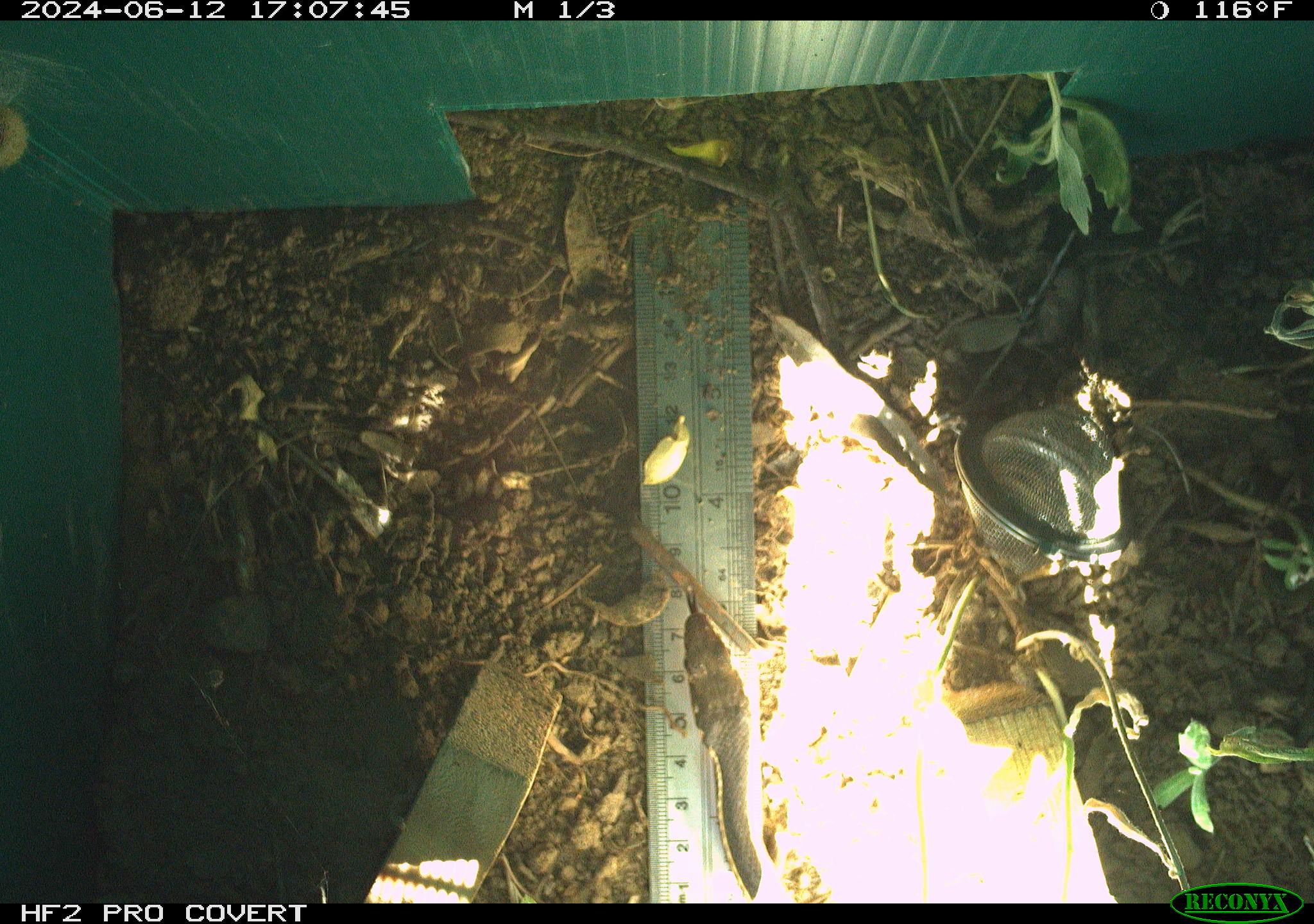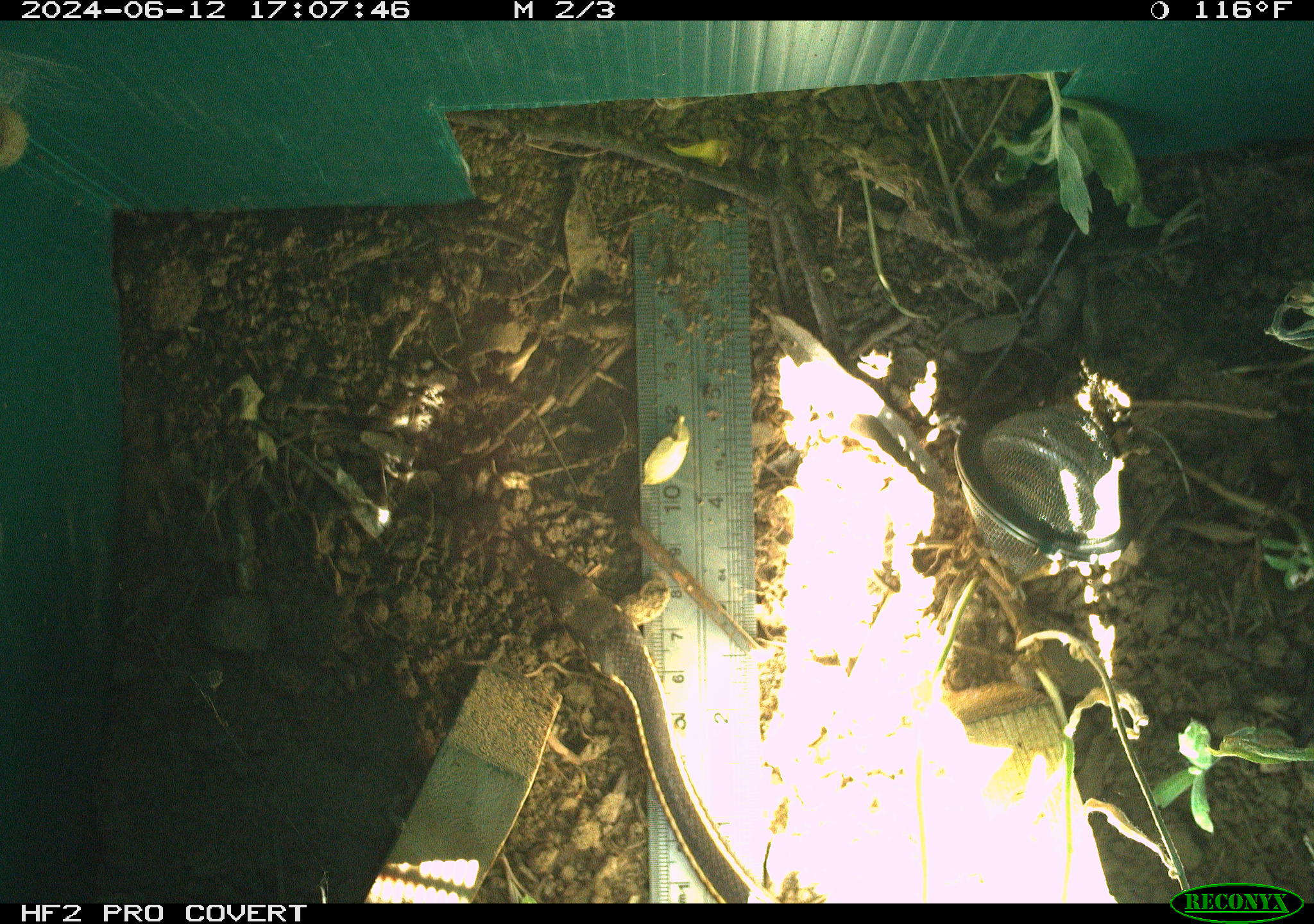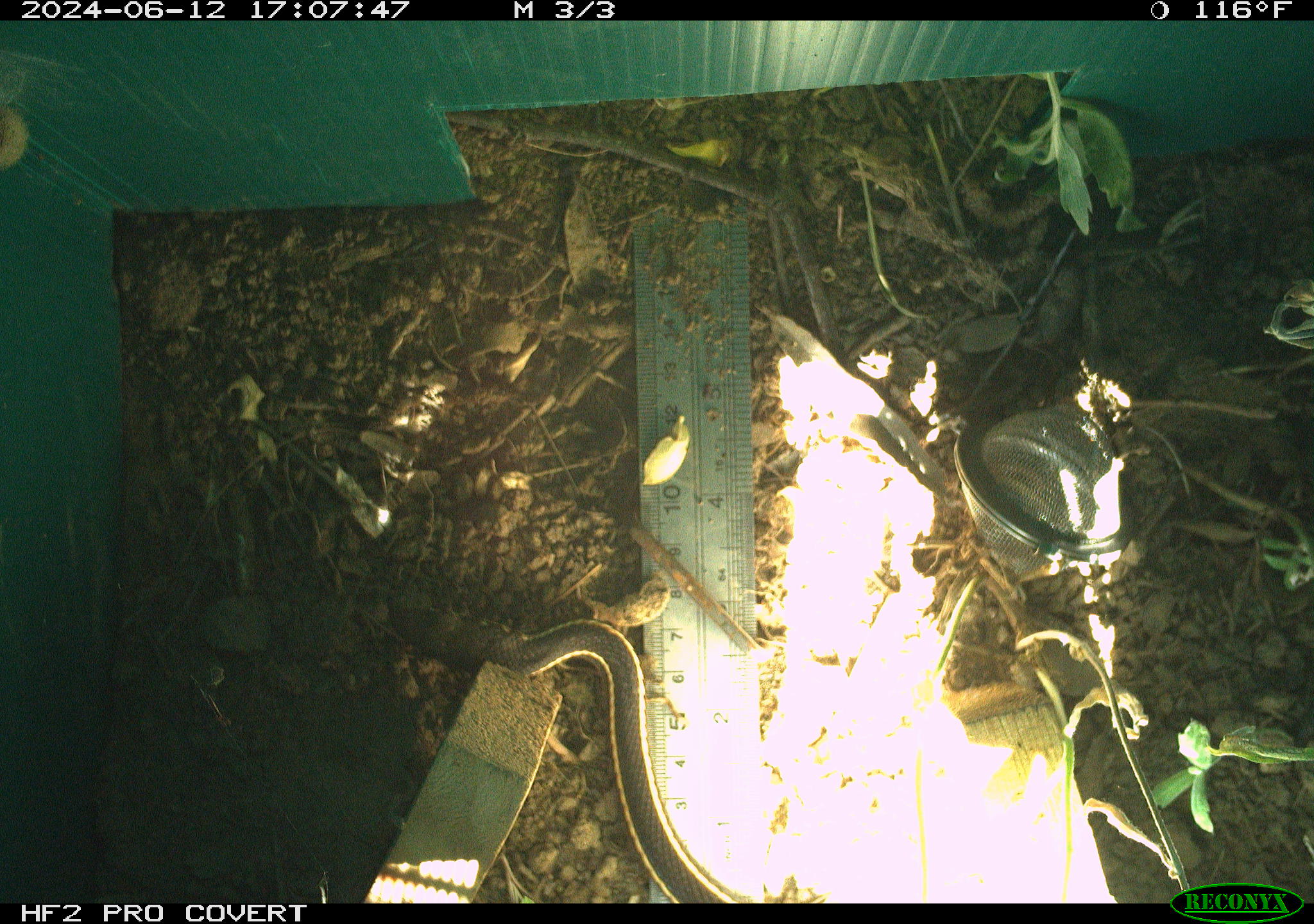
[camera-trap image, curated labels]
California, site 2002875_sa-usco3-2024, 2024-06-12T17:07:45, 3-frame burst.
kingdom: Animalia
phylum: Chordata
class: Reptilia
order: Squamata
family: Colubridae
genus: Masticophis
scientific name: Masticophis lateralis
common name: striped racer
Striped racer (Masticophis lateralis).